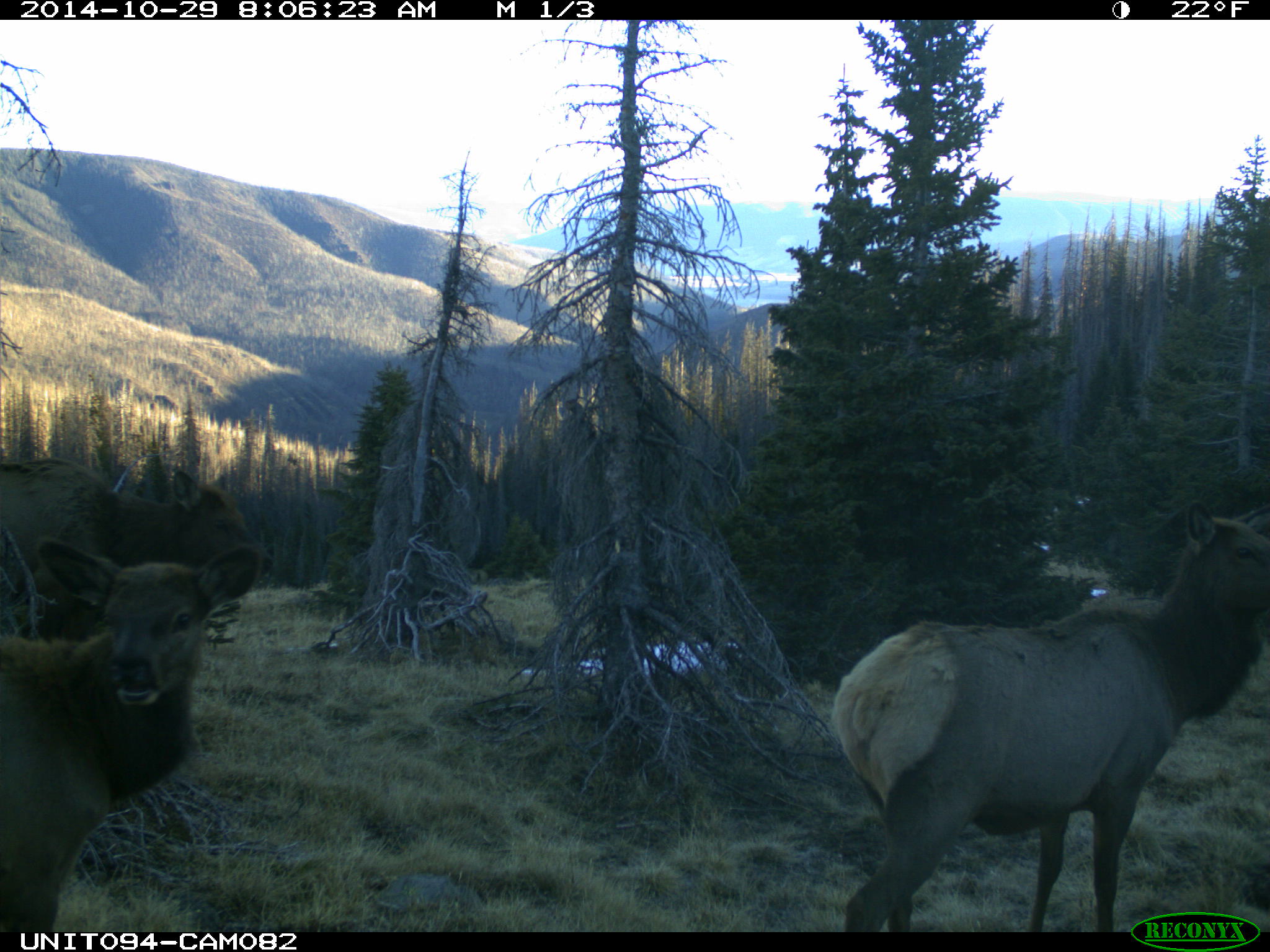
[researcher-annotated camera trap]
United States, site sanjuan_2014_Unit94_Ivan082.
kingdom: Animalia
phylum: Chordata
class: Mammalia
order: Artiodactyla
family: Cervidae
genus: Cervus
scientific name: Cervus elaphus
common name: red deer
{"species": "Cervus elaphus (red deer)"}